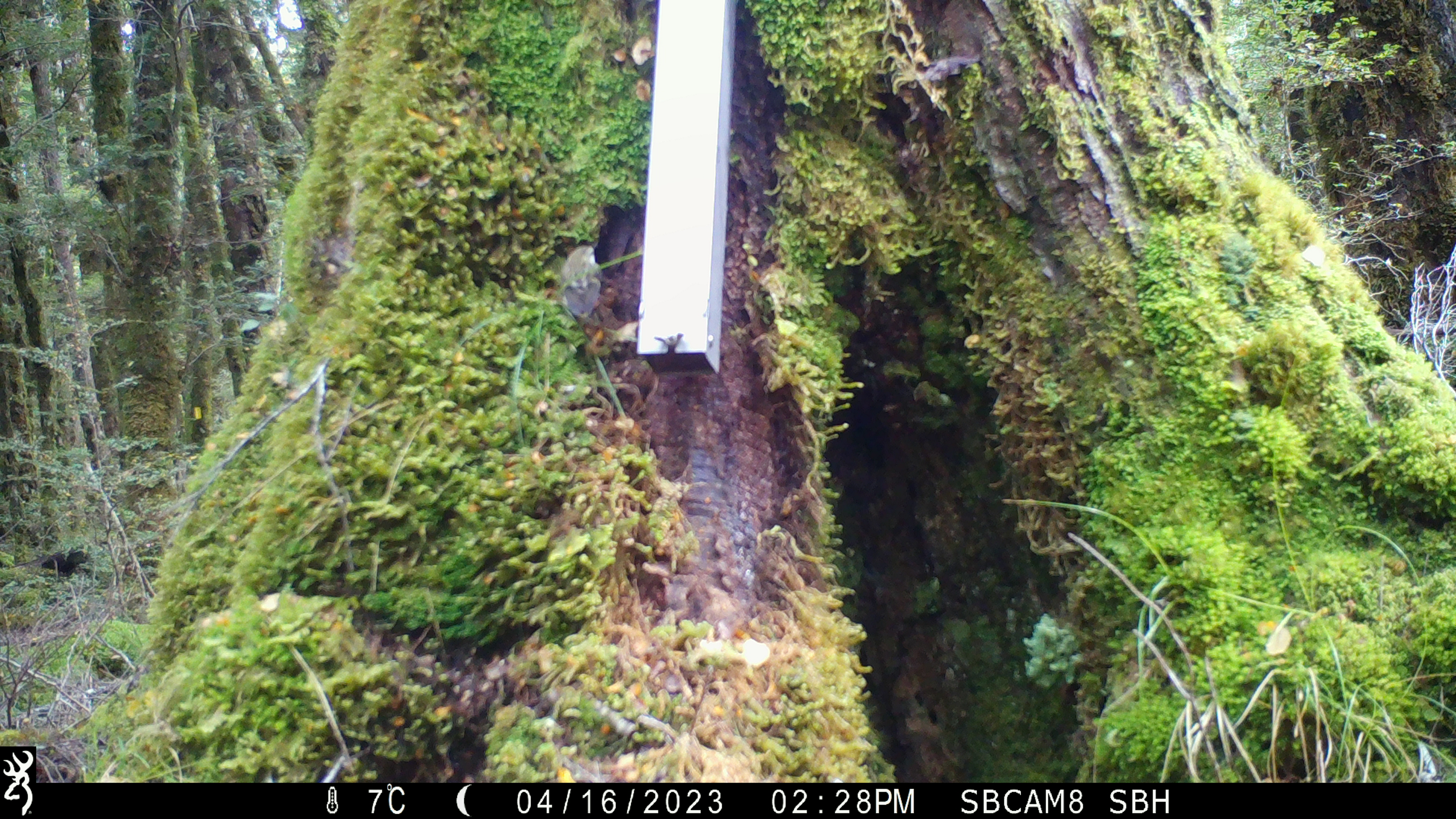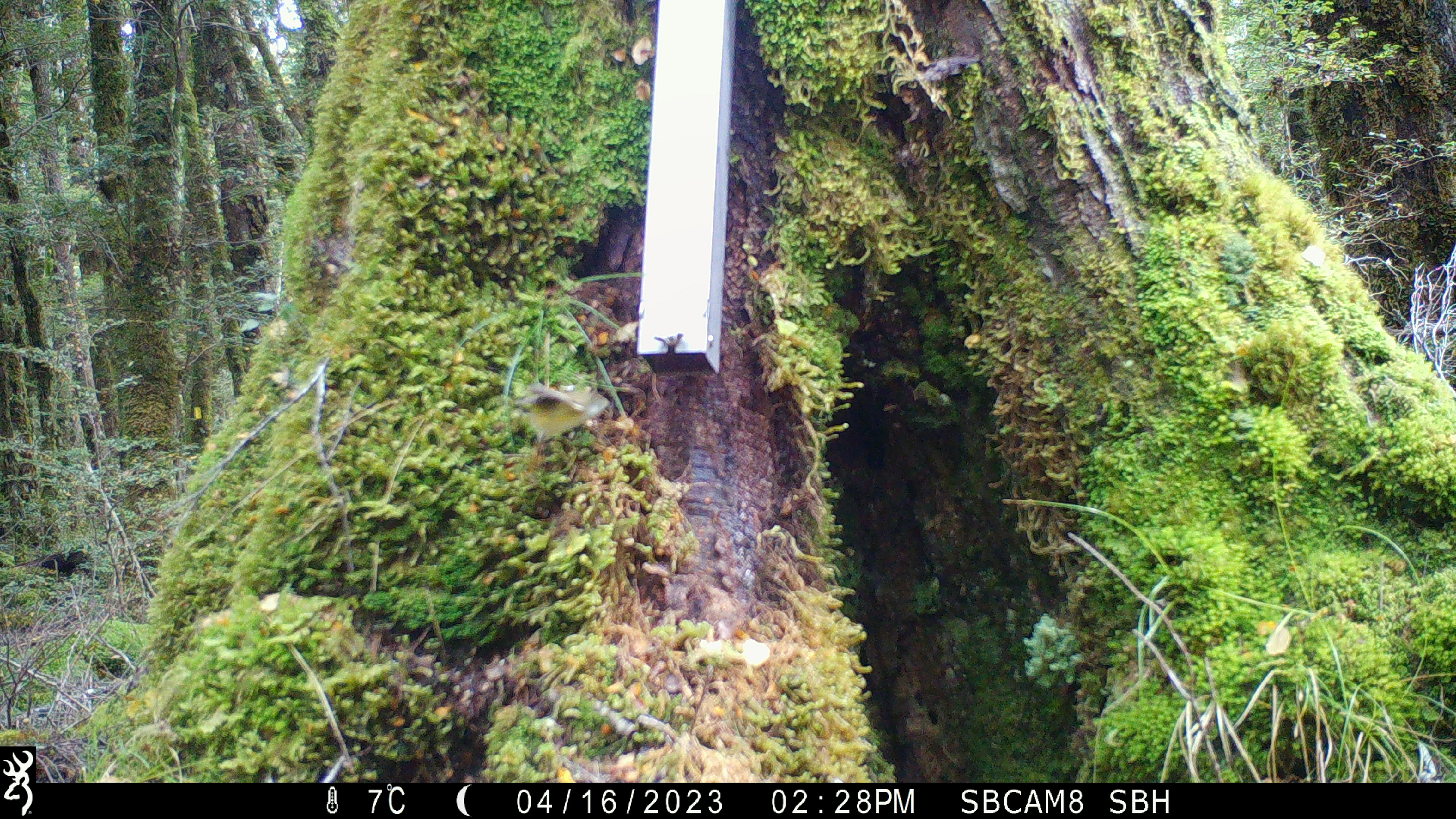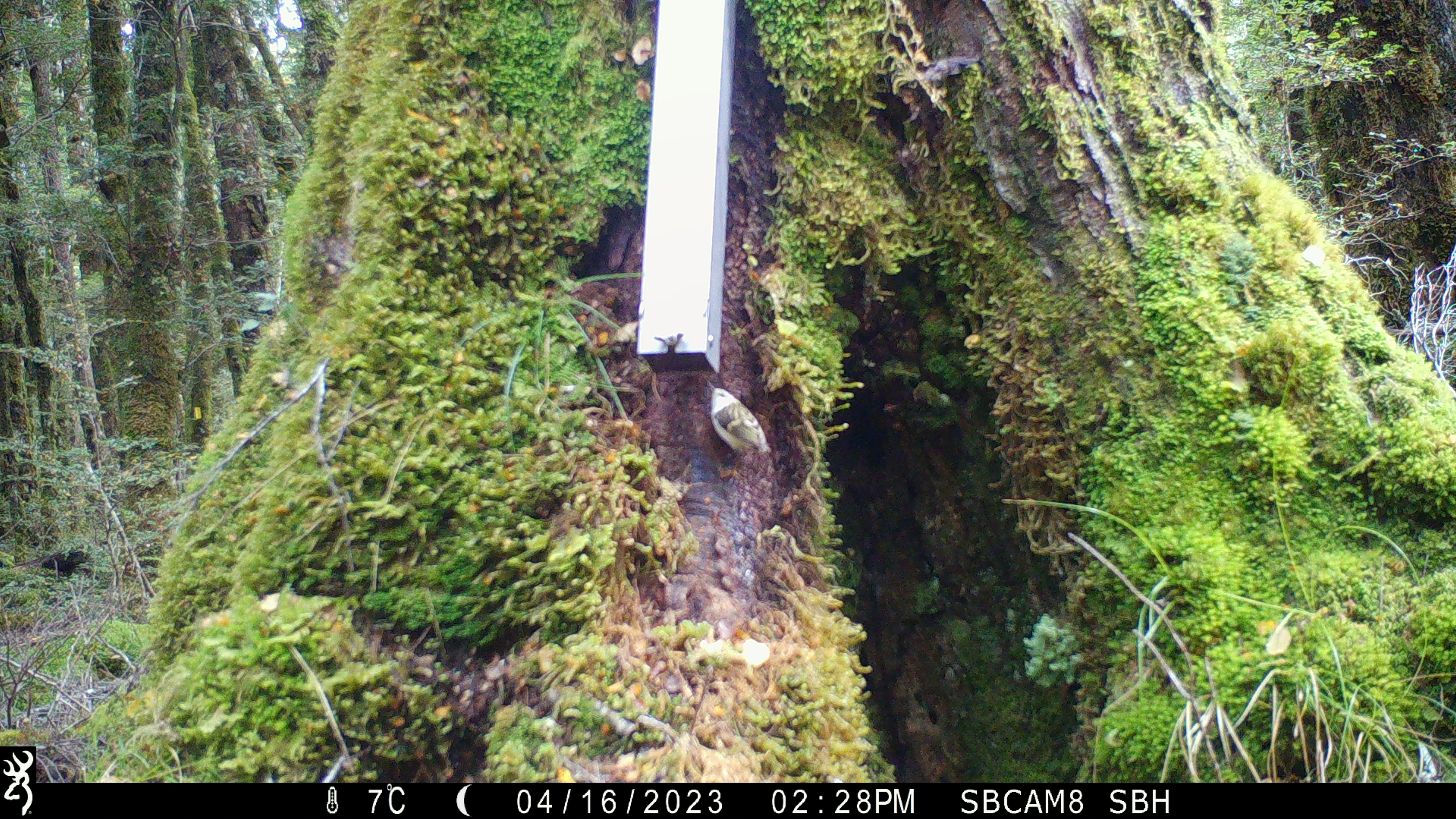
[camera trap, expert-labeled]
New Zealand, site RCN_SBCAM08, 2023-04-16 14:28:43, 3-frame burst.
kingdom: Animalia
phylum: Chordata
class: Aves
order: Passeriformes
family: Acanthisittidae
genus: Acanthisitta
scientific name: Acanthisitta chloris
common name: rifleman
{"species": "rifleman (Acanthisitta chloris)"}